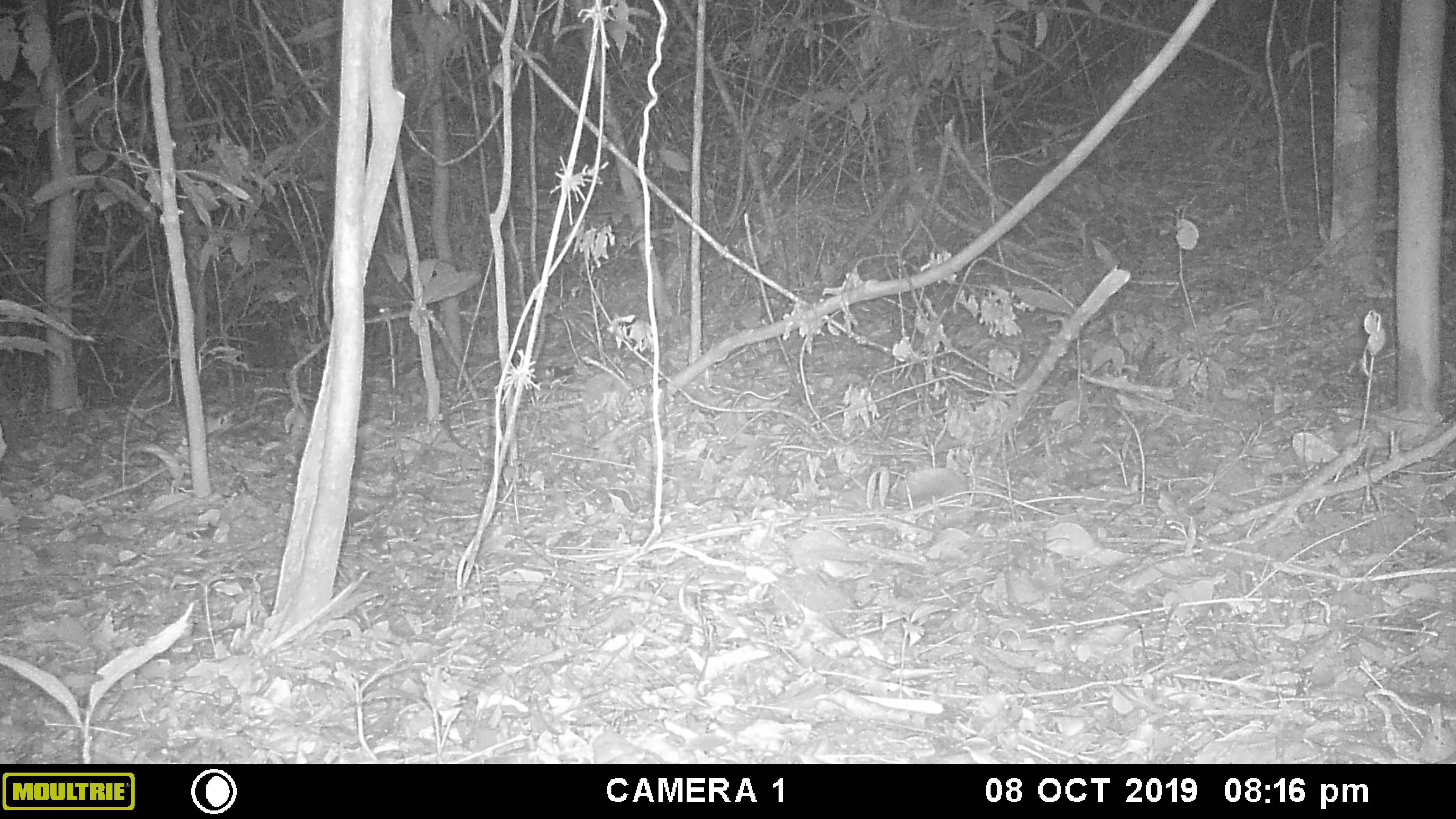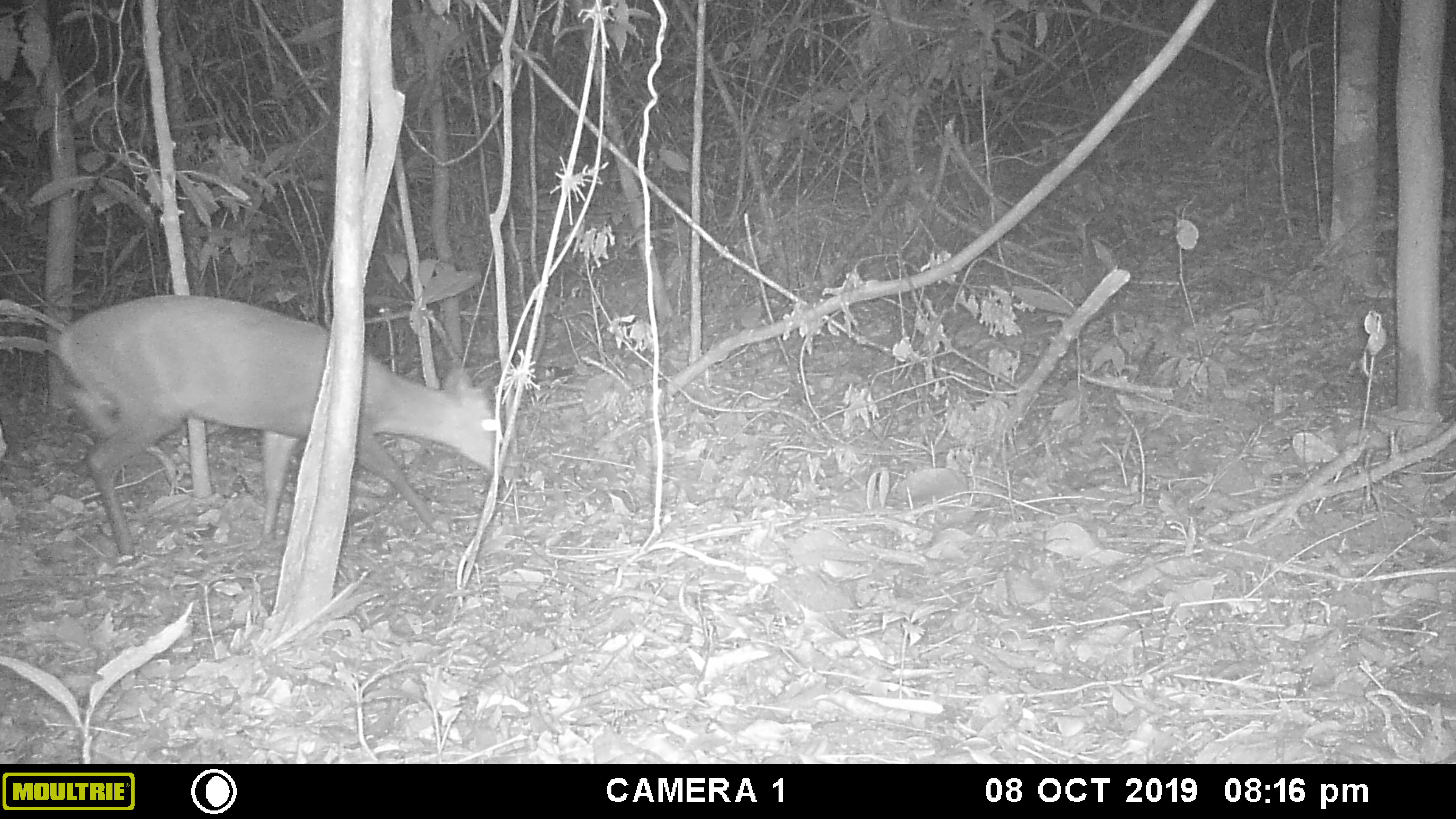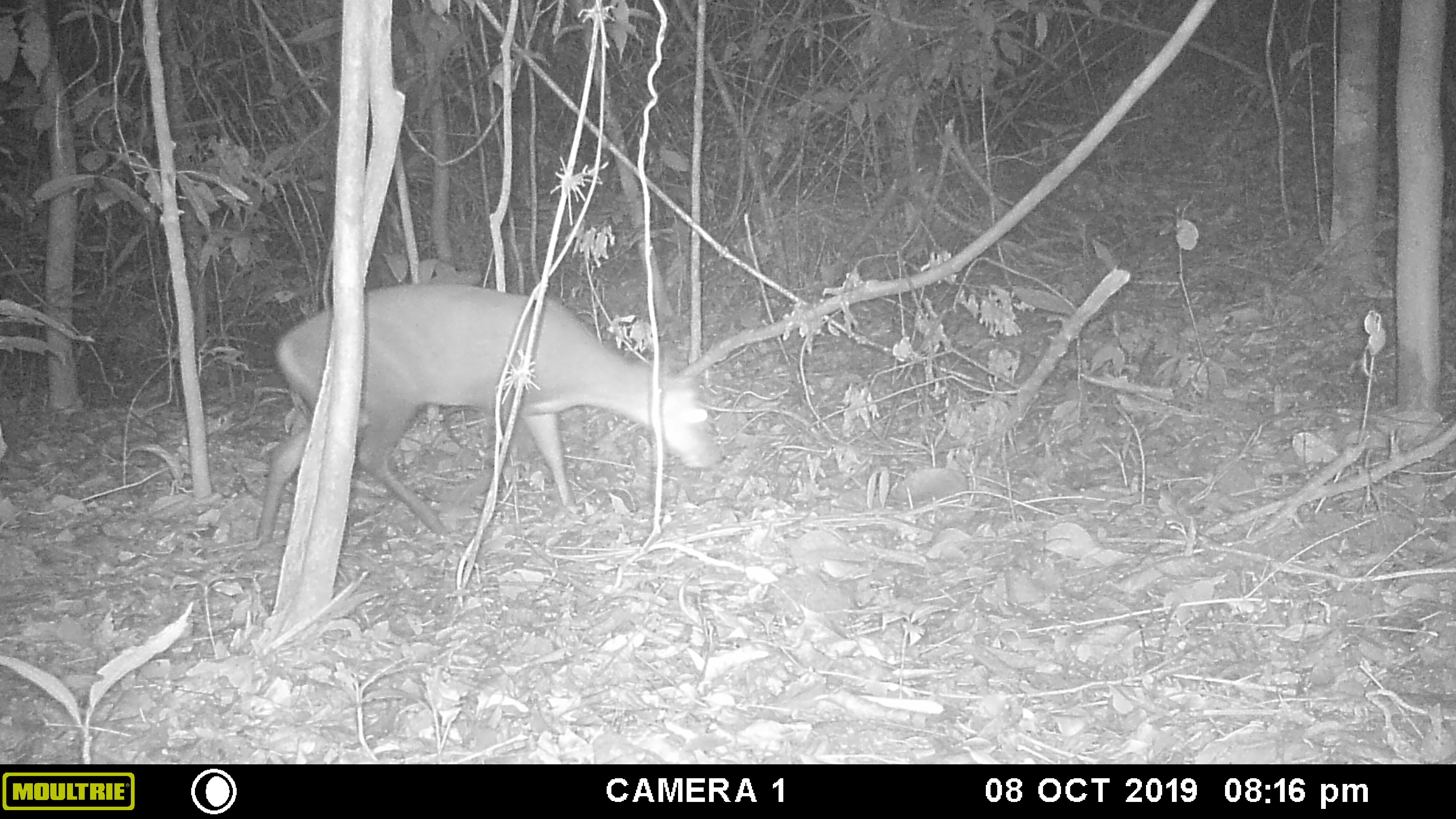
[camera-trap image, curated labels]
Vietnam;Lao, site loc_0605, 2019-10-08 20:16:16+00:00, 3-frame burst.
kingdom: Animalia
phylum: Chordata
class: Mammalia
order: Artiodactyla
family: Cervidae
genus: Muntiacus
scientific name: Muntiacus rooseveltorum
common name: roosevelt's muntjac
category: roosevelts muntjac group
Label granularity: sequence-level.